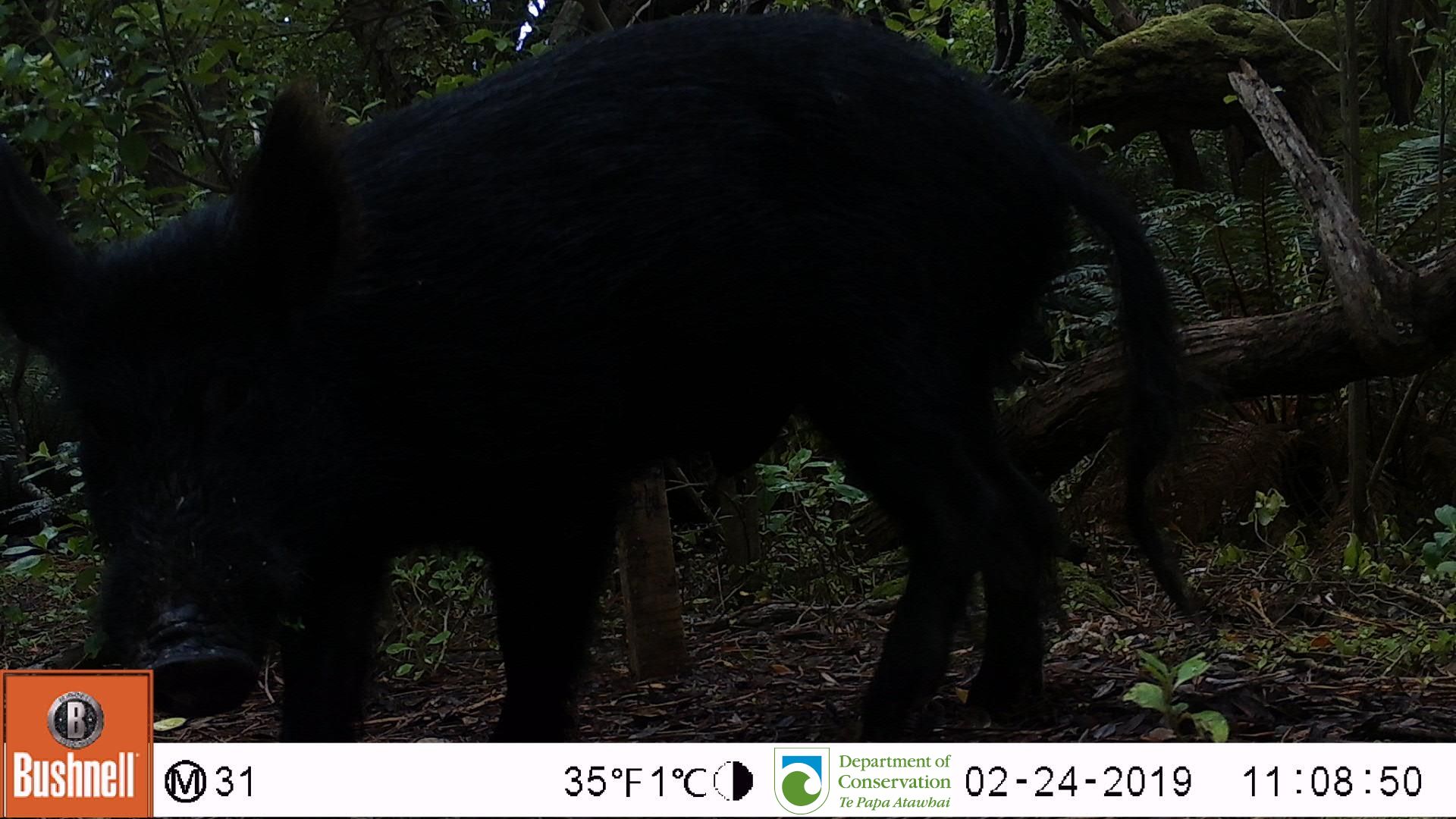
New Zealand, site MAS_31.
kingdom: Animalia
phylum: Chordata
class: Mammalia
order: Artiodactyla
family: Suidae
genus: Sus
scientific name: Sus scrofa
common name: pig